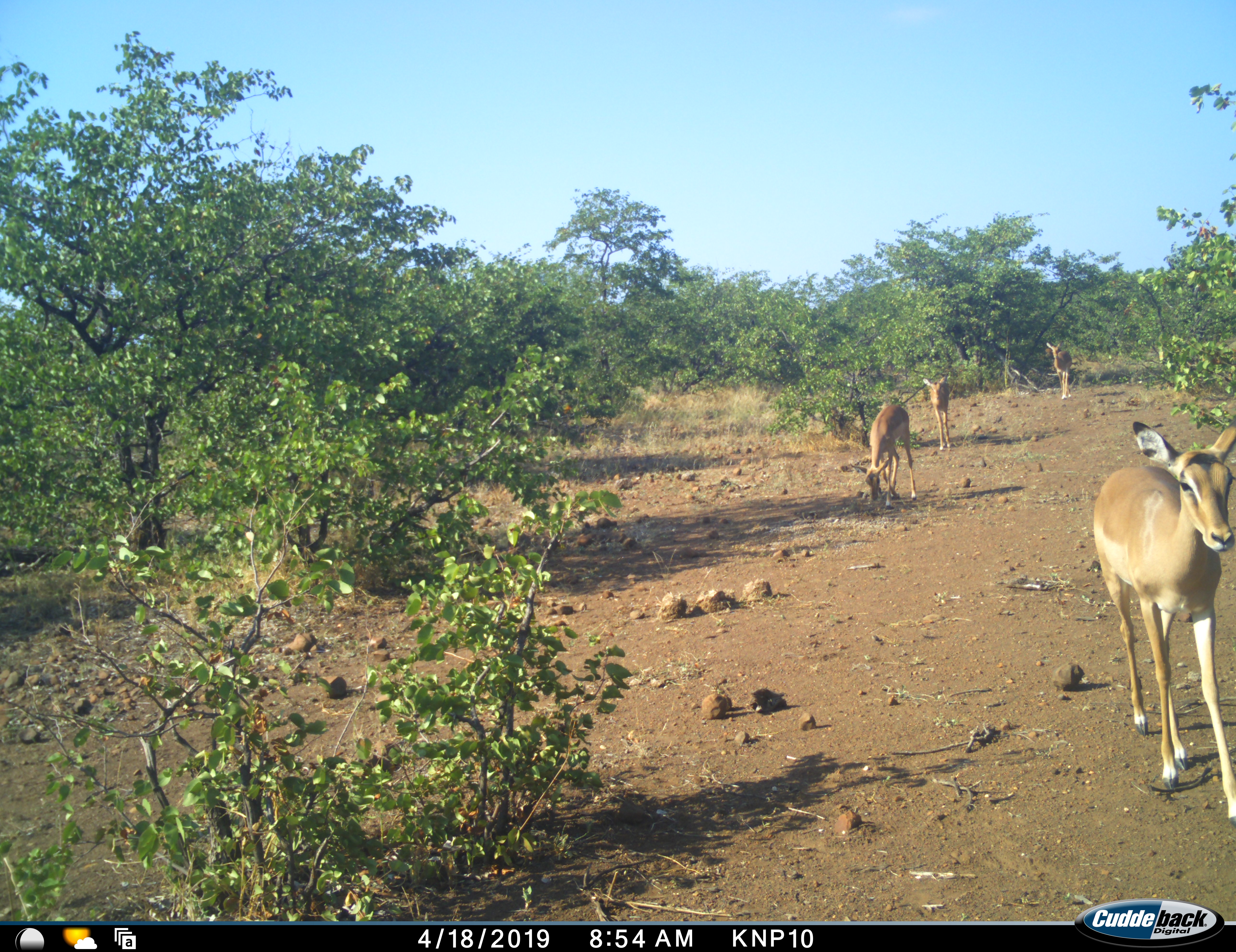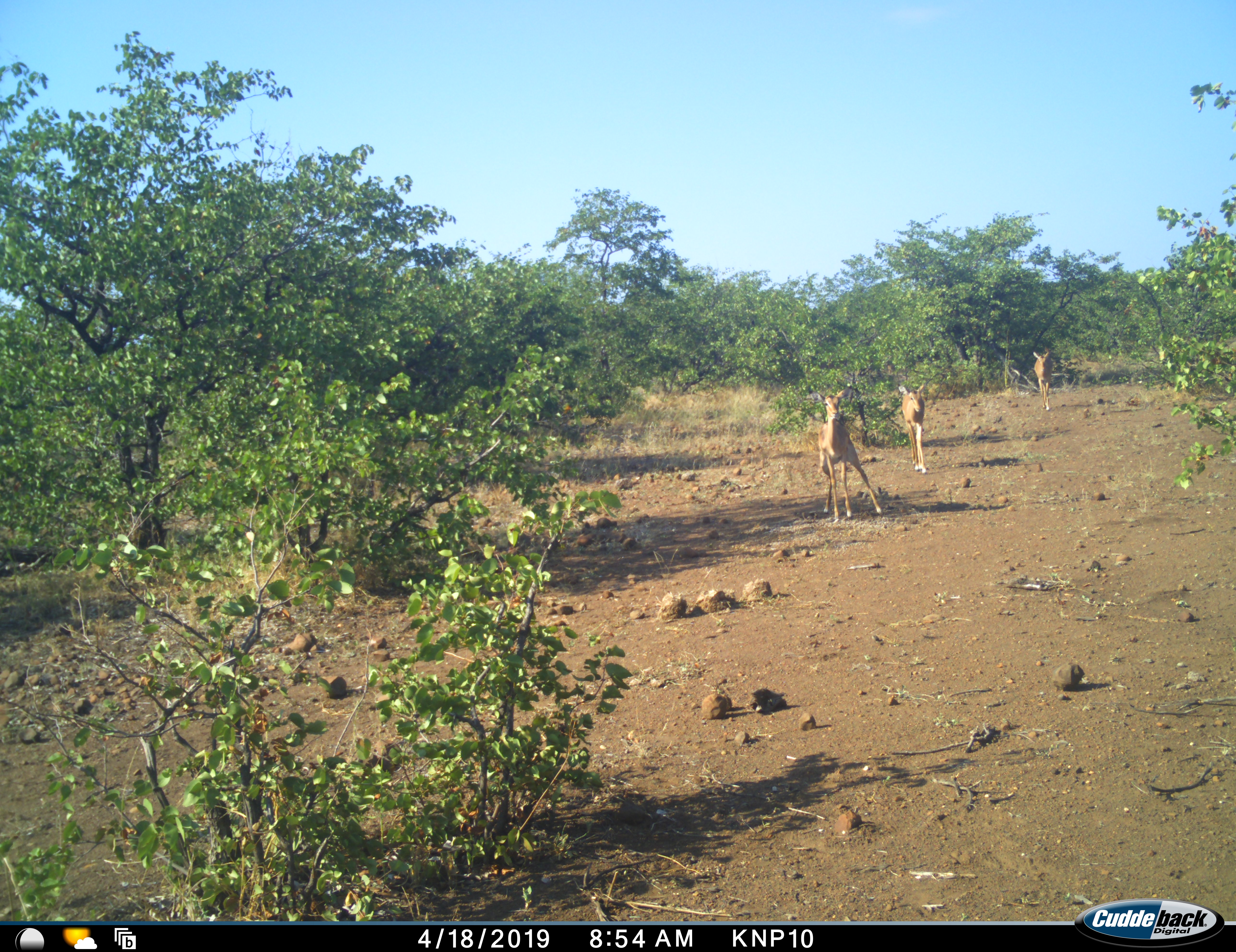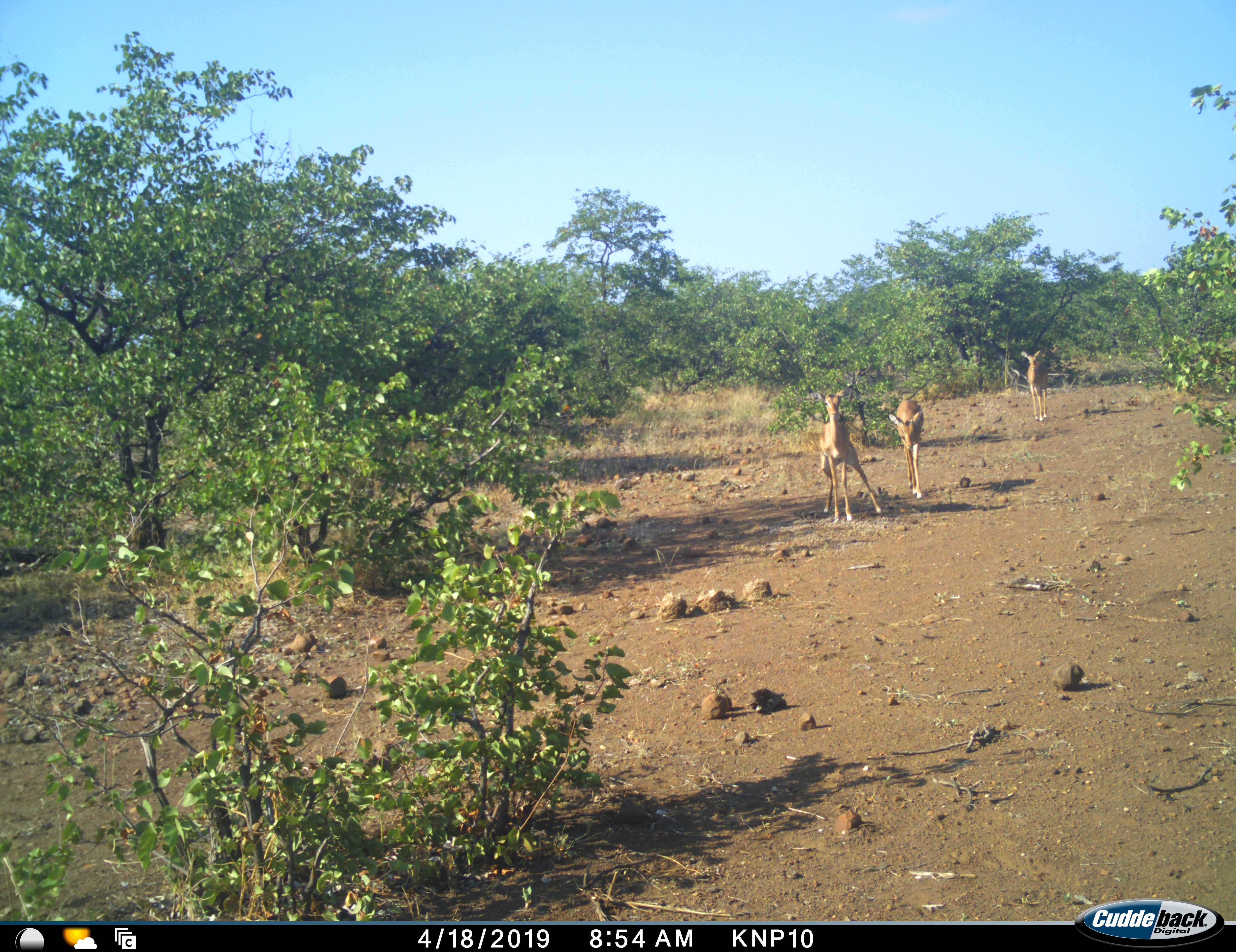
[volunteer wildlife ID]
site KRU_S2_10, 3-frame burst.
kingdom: Animalia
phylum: Chordata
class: Mammalia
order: Artiodactyla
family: Bovidae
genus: Aepyceros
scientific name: Aepyceros melampus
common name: impala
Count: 4.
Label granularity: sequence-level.